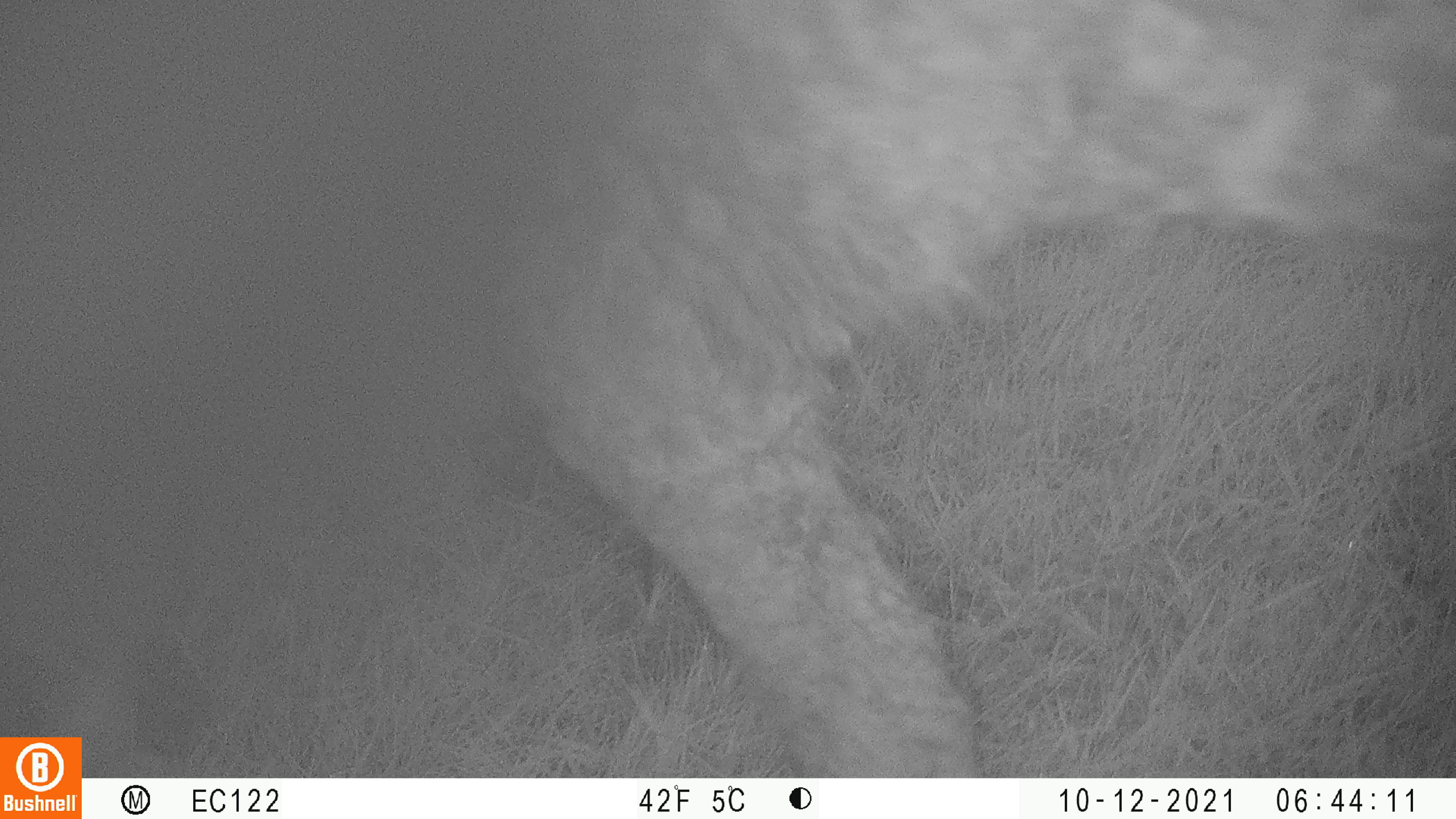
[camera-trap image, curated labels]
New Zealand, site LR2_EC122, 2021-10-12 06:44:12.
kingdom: Animalia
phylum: Chordata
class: Mammalia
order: Artiodactyla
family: Bovidae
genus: Bos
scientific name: Bos taurus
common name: domestic cow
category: cow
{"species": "cow (domestic cow) (Bos taurus)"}